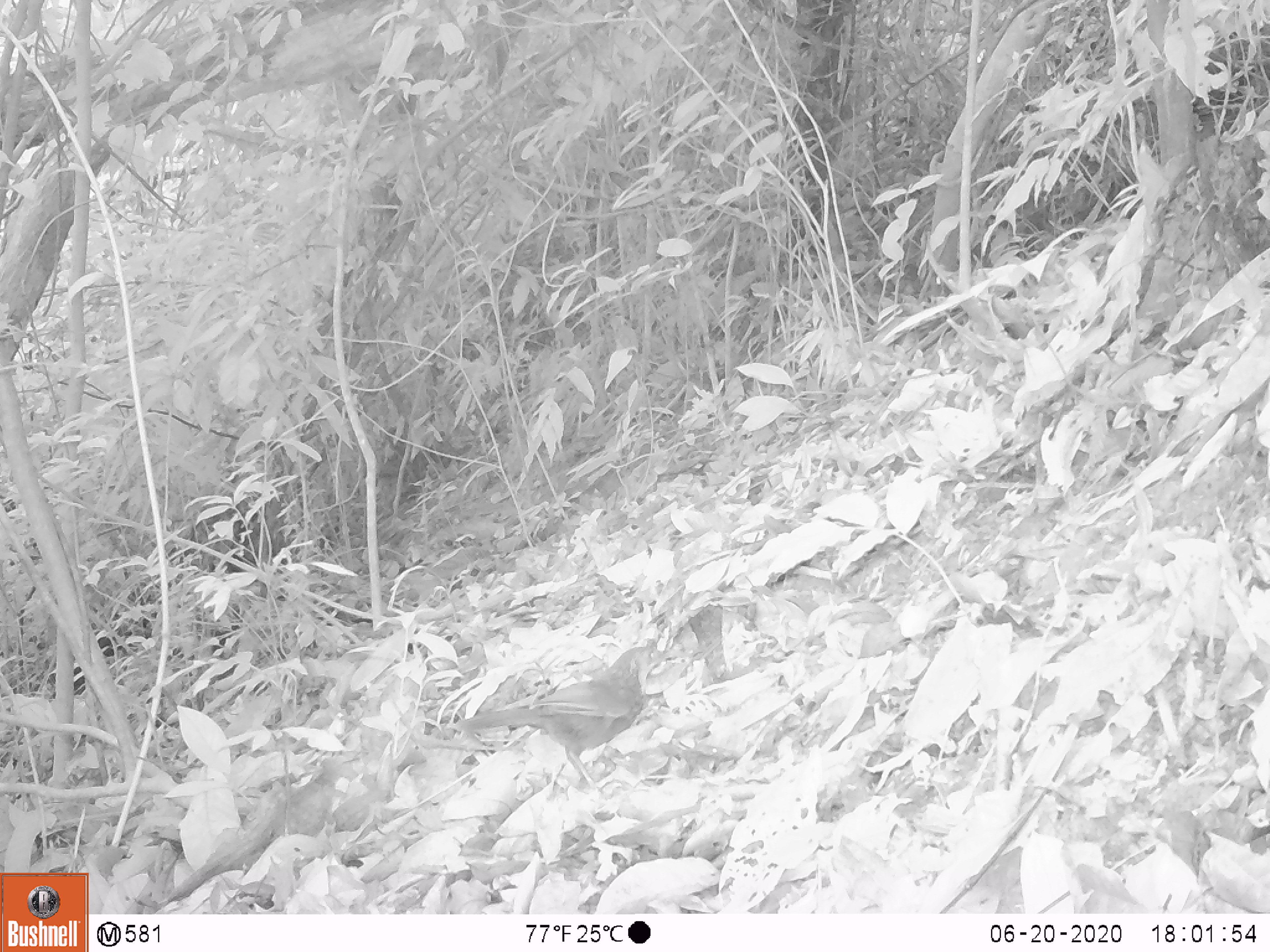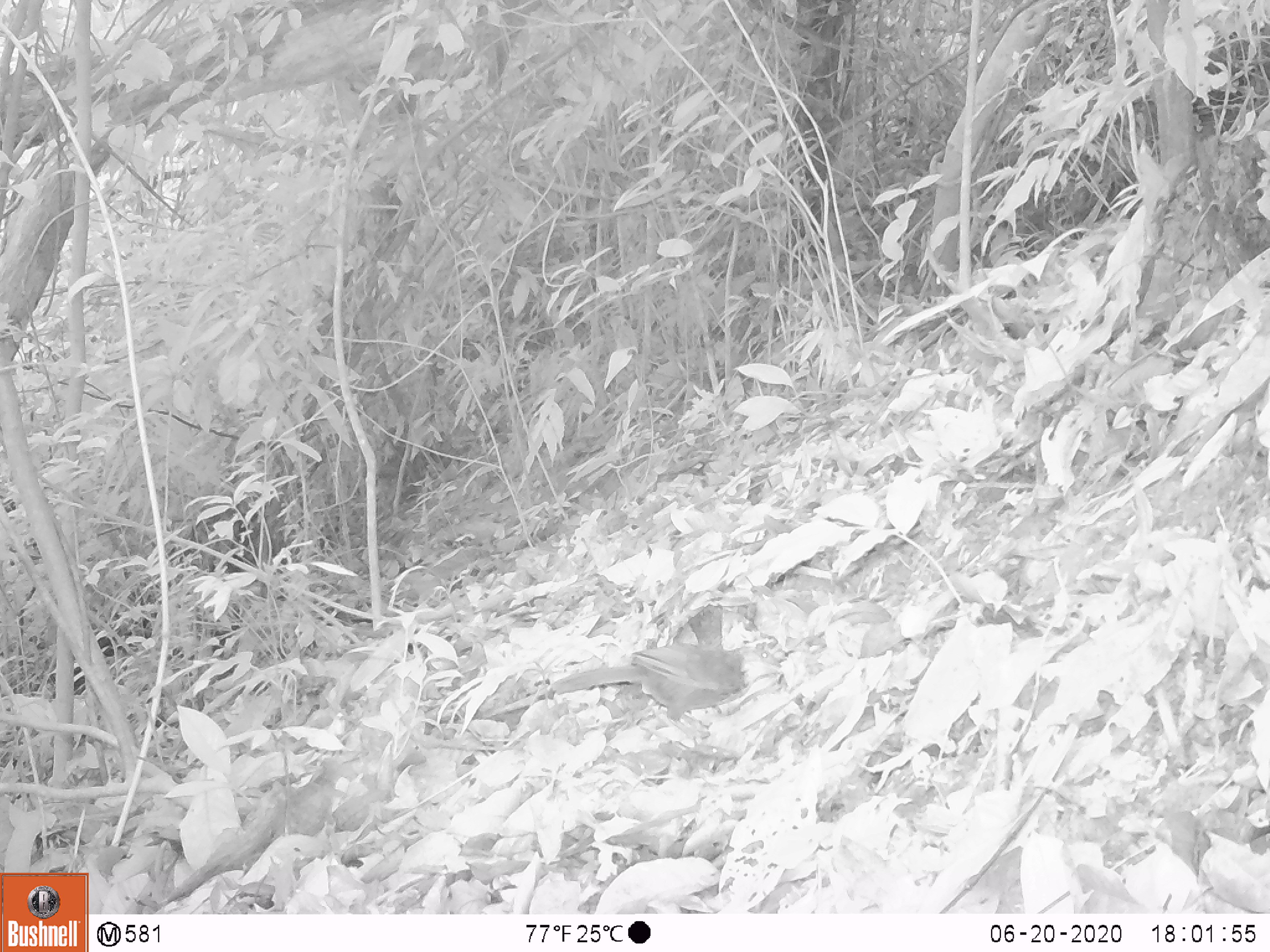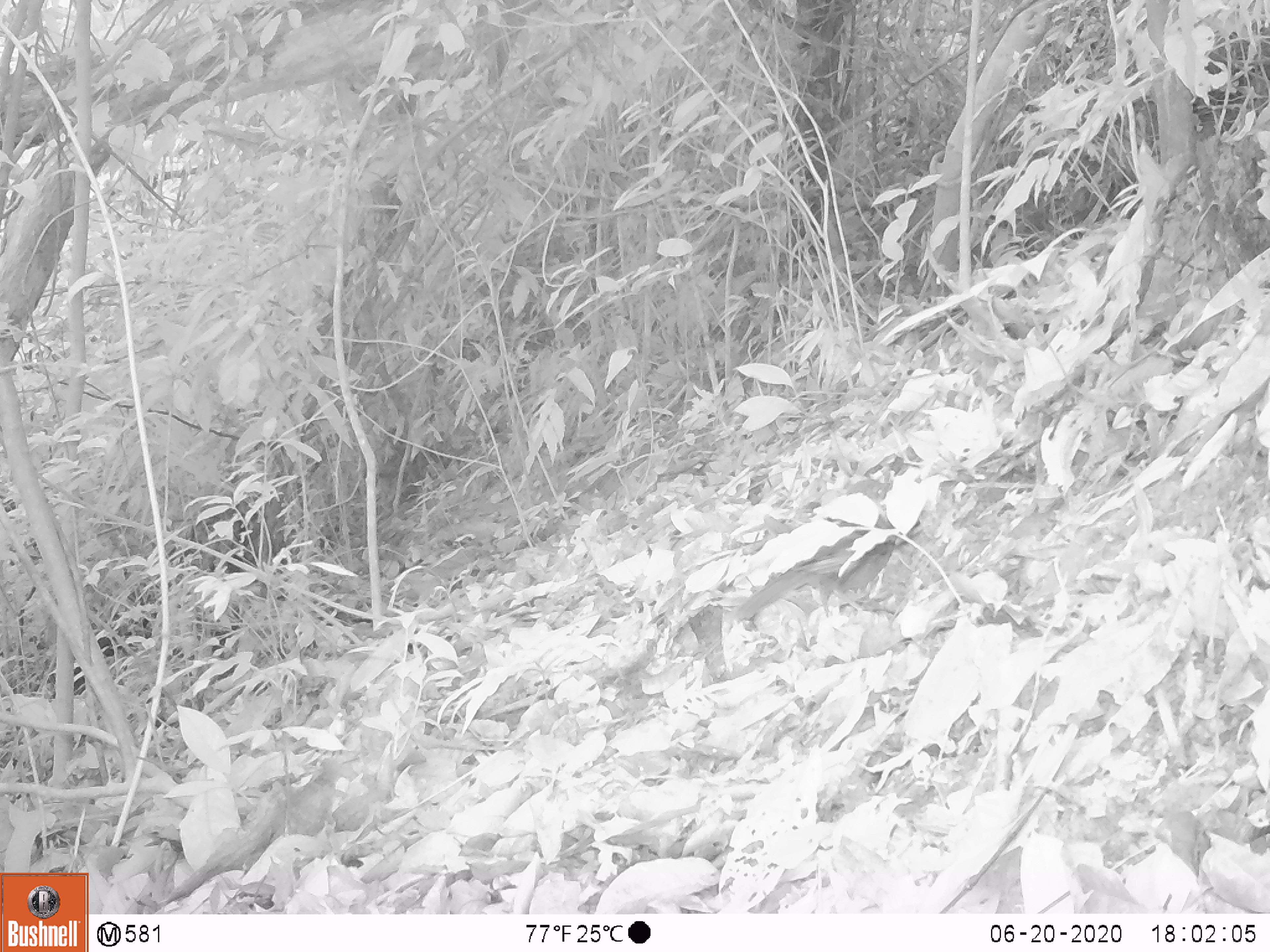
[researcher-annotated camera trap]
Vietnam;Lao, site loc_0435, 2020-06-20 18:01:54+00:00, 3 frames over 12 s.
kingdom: Animalia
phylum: Chordata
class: Aves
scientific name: Aves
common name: bird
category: unidentified bird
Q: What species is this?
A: Unidentified bird (bird) (Aves).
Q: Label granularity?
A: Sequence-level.